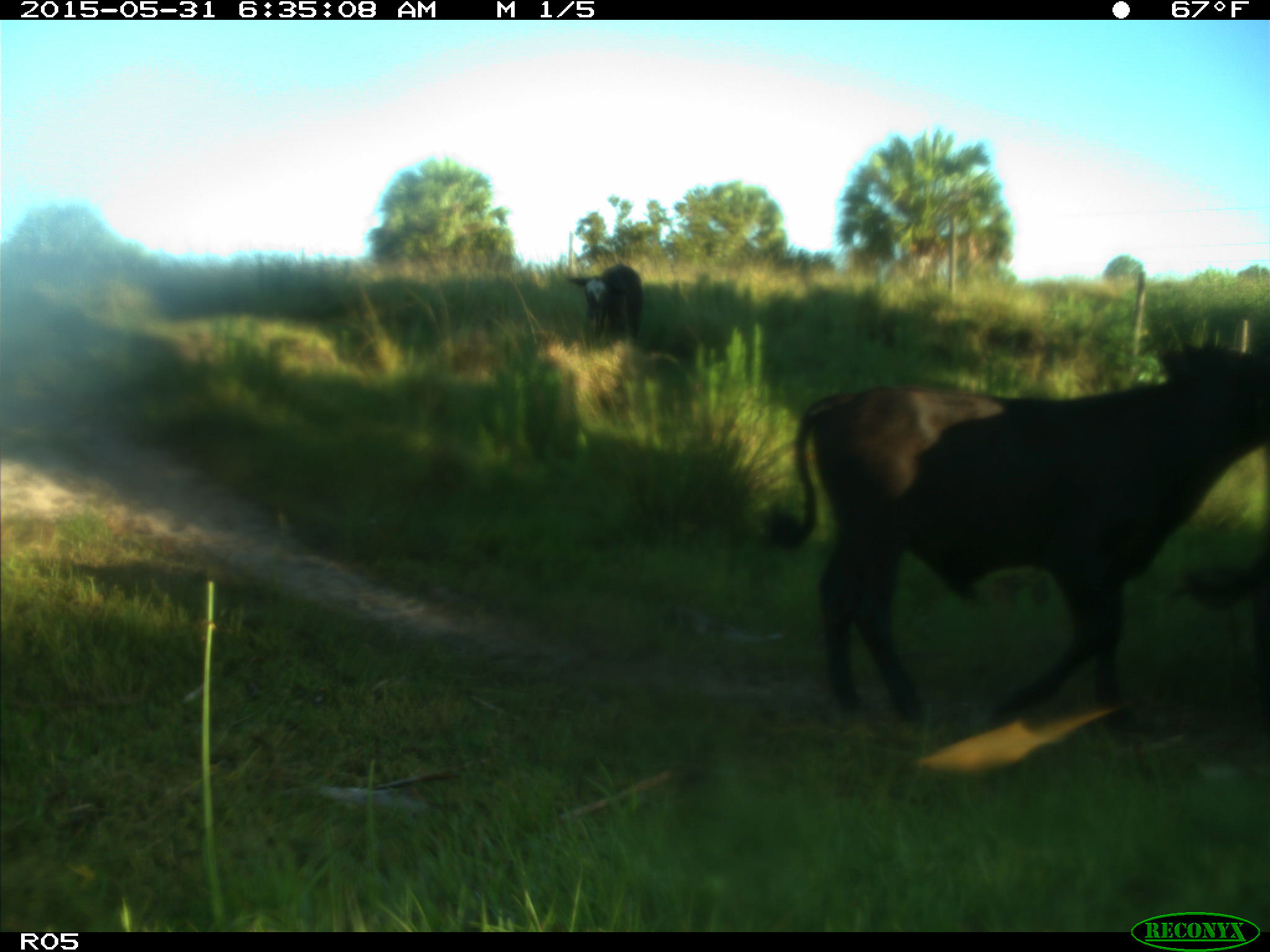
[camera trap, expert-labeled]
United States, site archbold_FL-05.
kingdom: Animalia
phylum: Chordata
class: Mammalia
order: Artiodactyla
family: Bovidae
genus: Bos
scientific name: Bos taurus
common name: domestic cow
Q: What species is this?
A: Bos taurus (domestic cow).